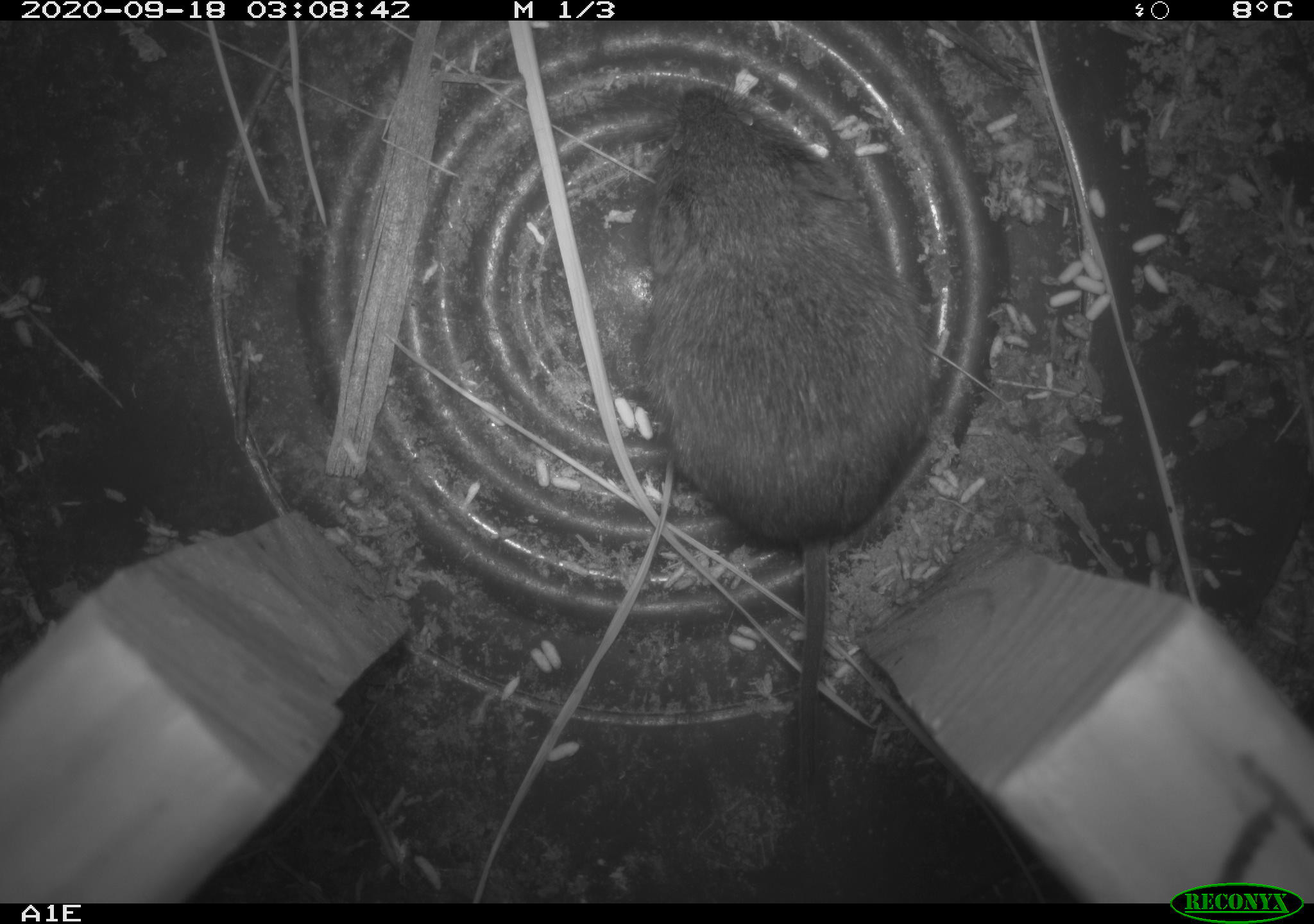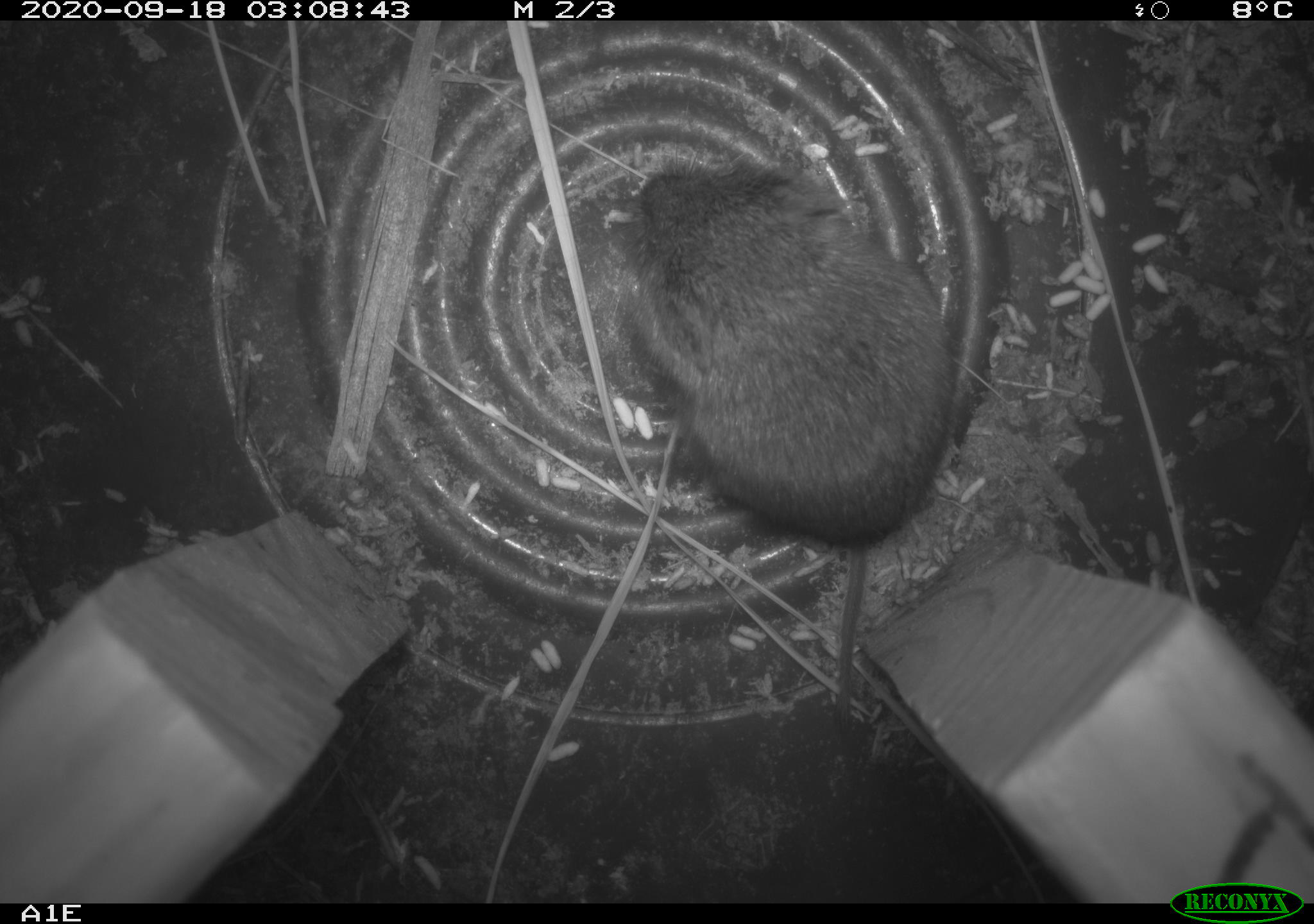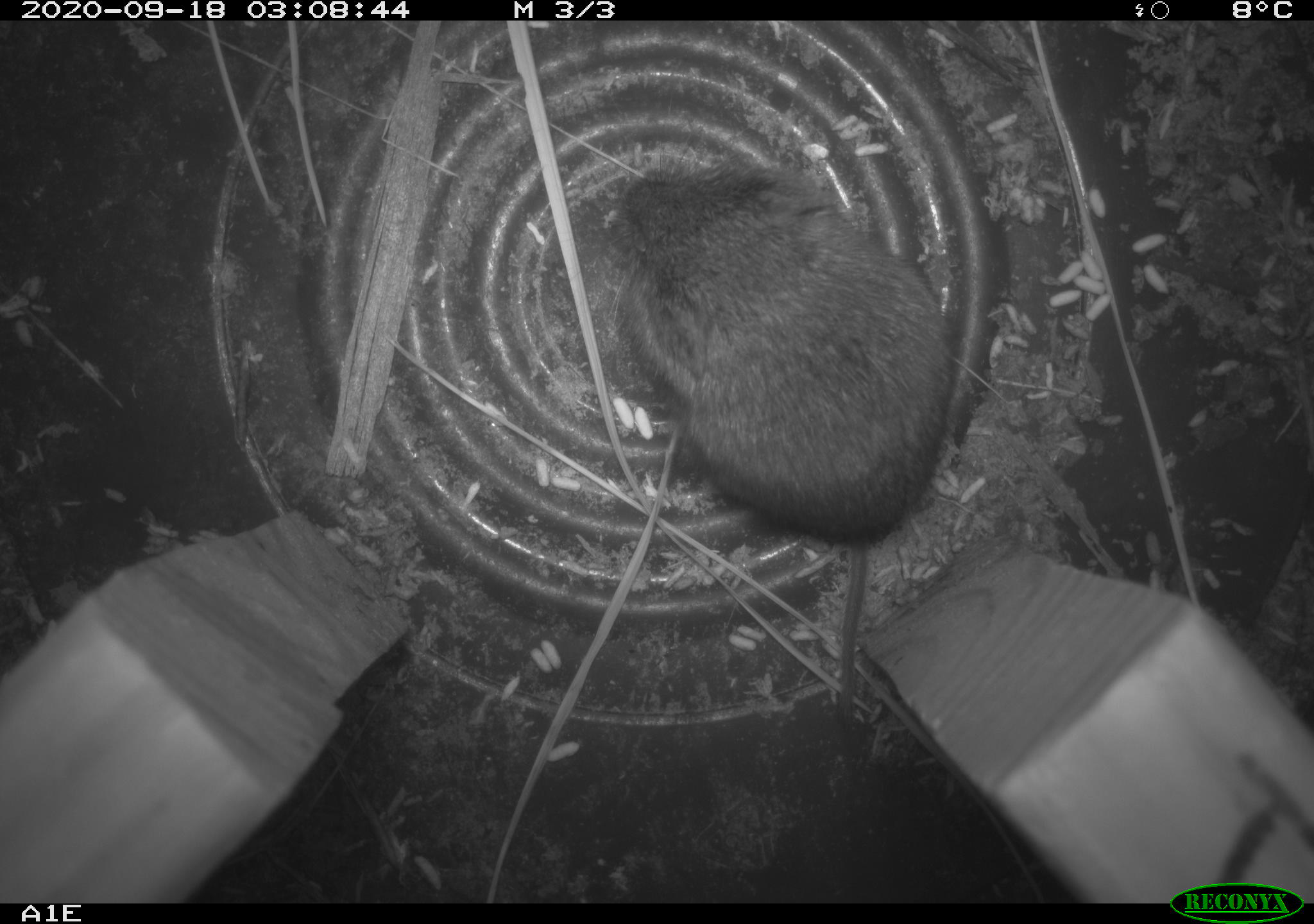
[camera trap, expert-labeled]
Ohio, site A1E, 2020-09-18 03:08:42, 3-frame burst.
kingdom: Animalia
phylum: Chordata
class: Mammalia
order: Rodentia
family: Cricetidae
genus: Microtus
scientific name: Microtus pennsylvanicus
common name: meadow vole